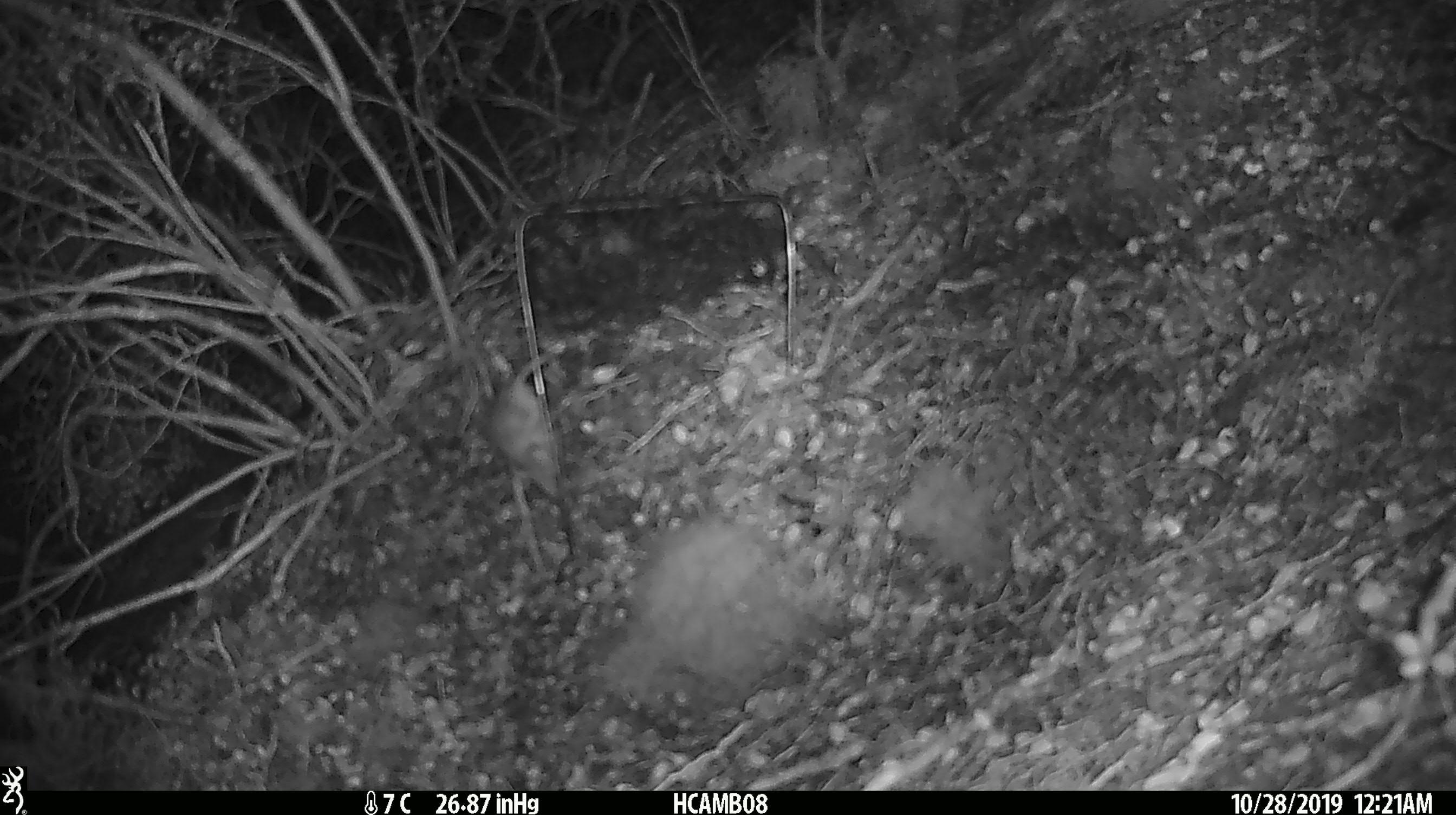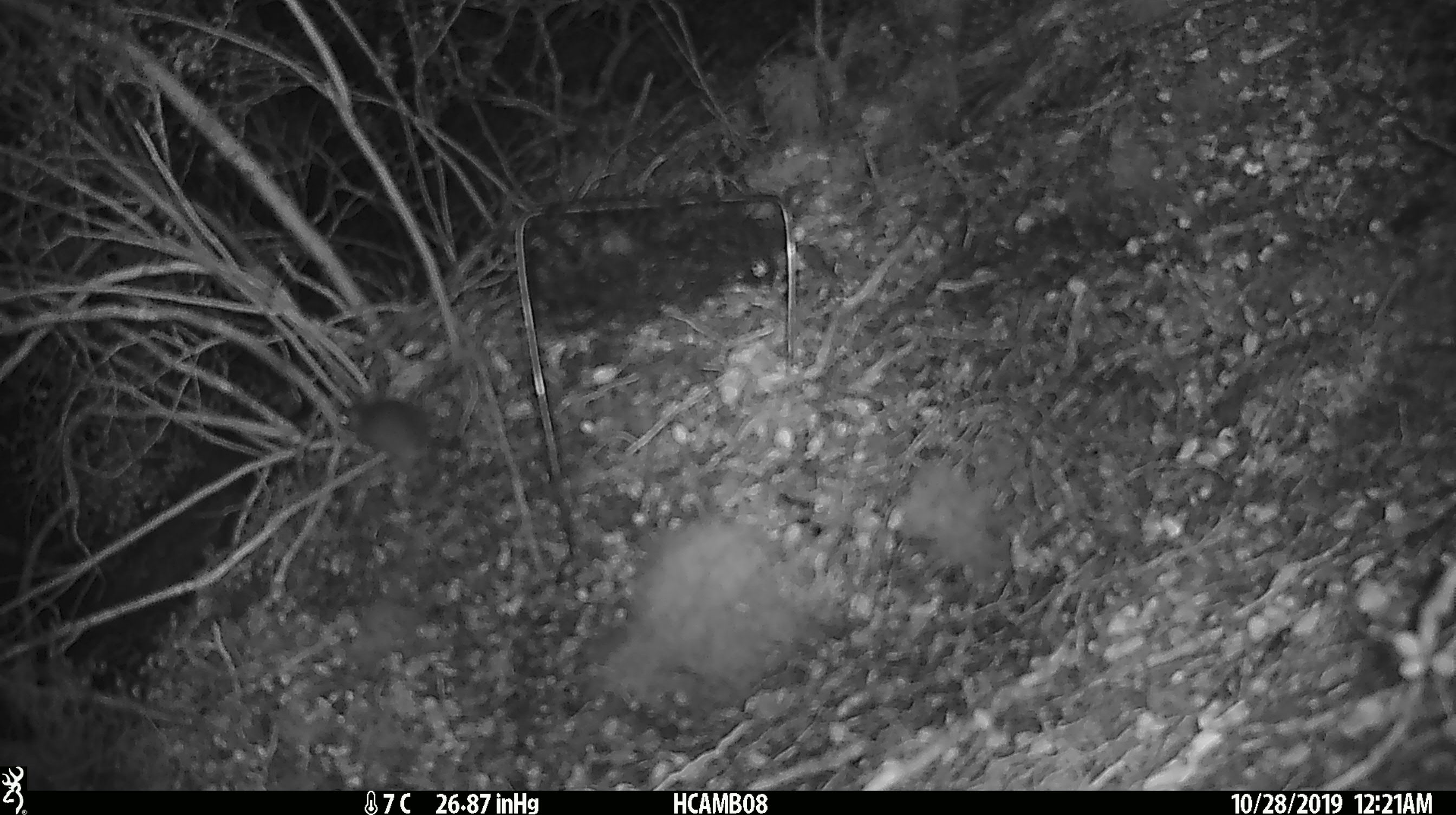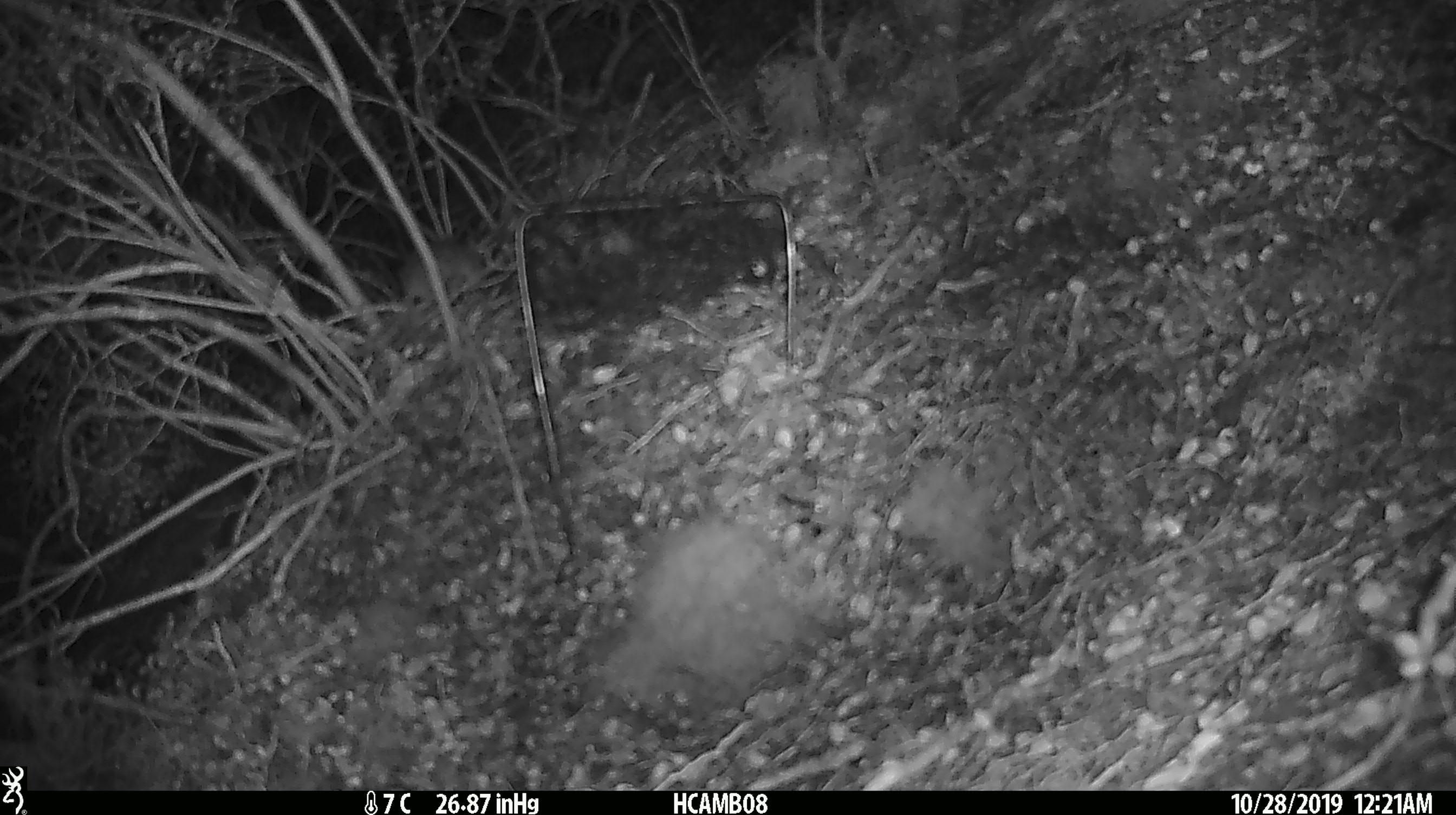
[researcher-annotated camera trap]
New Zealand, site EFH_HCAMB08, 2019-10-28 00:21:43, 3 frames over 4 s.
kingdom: Animalia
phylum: Chordata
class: Mammalia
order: Rodentia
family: Muridae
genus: Mus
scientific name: Mus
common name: mouse